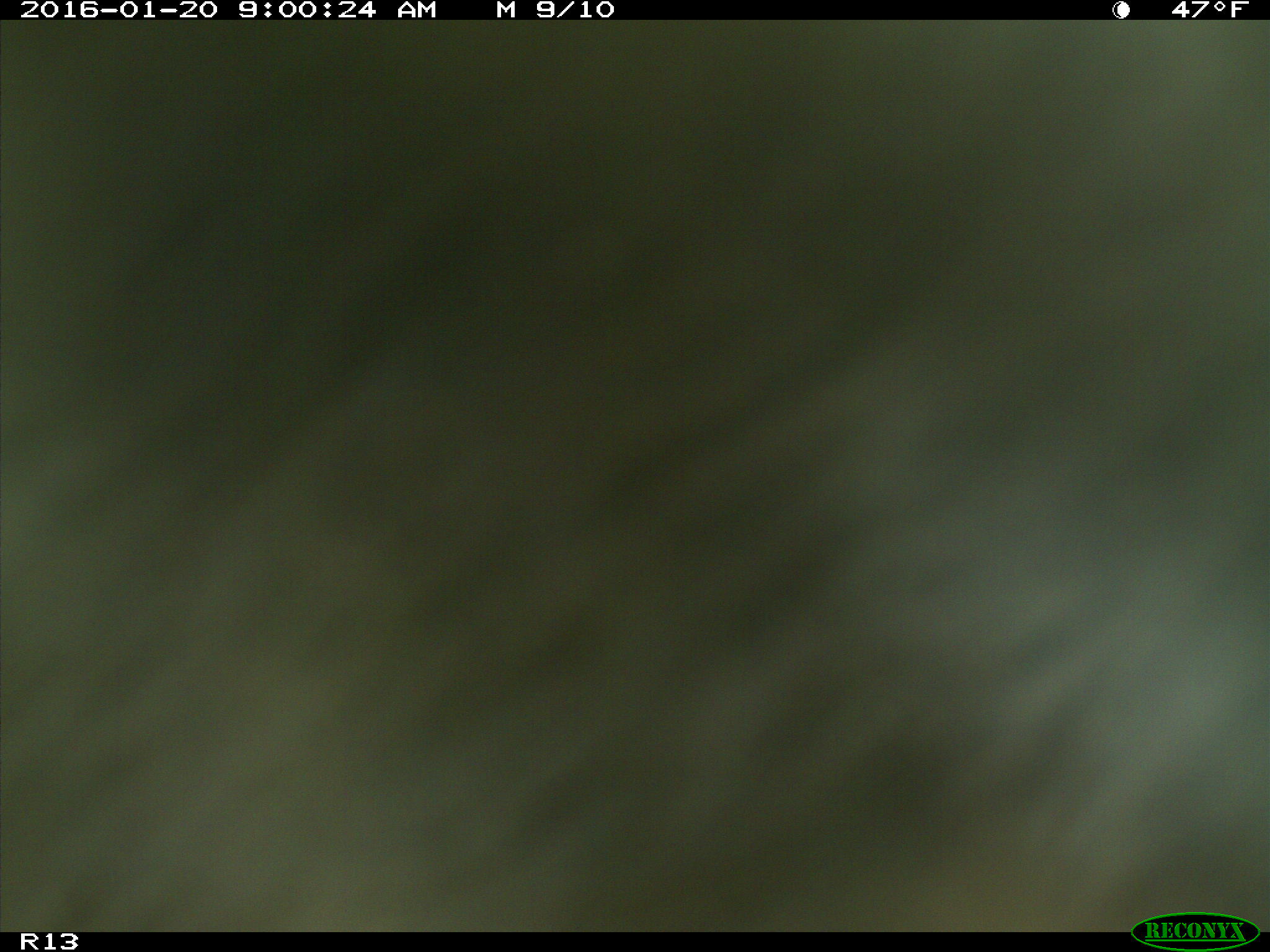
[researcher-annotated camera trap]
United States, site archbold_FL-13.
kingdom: Animalia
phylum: Chordata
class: Mammalia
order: Artiodactyla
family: Bovidae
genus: Bos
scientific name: Bos taurus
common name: domestic cow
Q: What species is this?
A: Bos taurus (domestic cow).